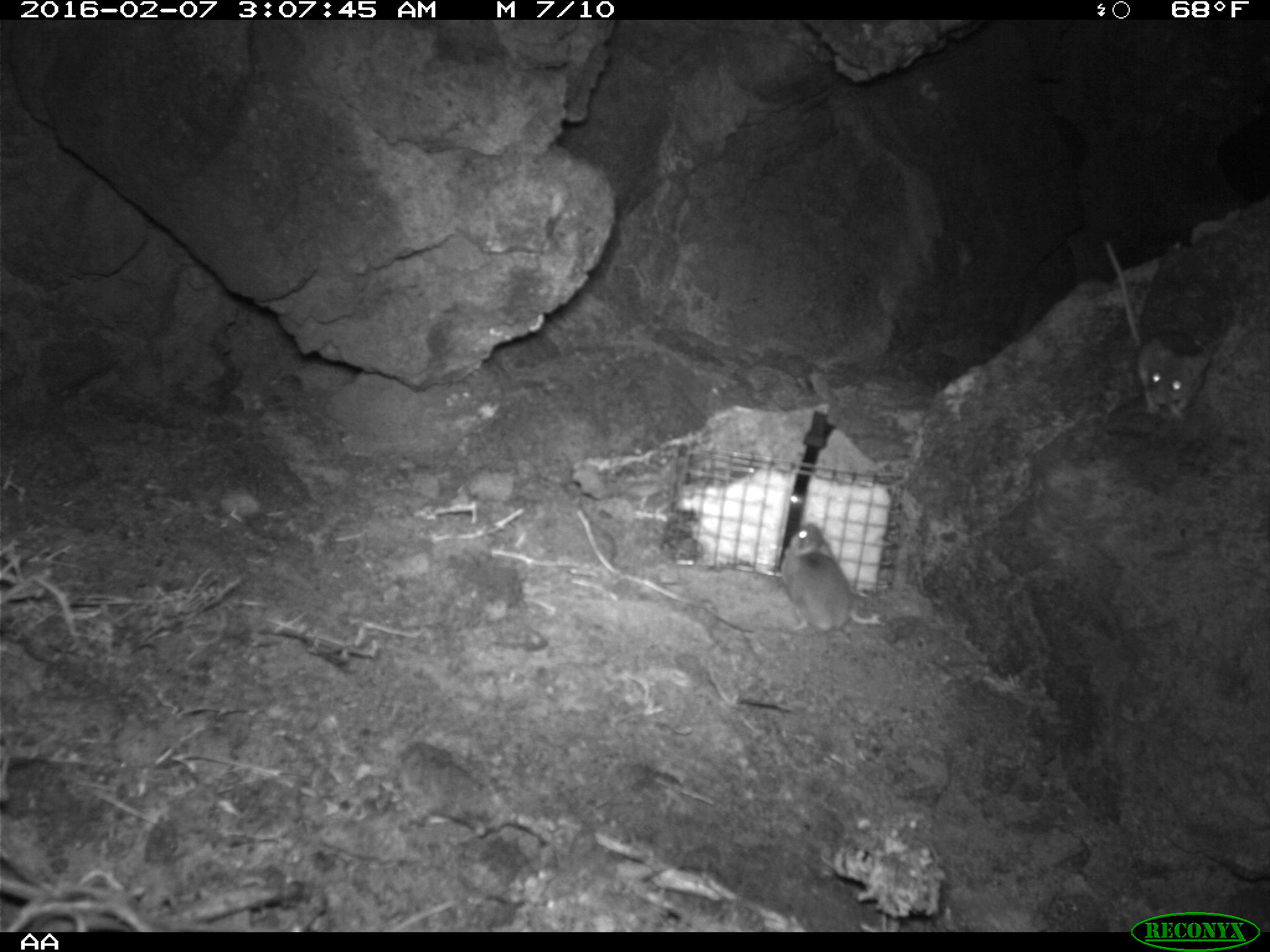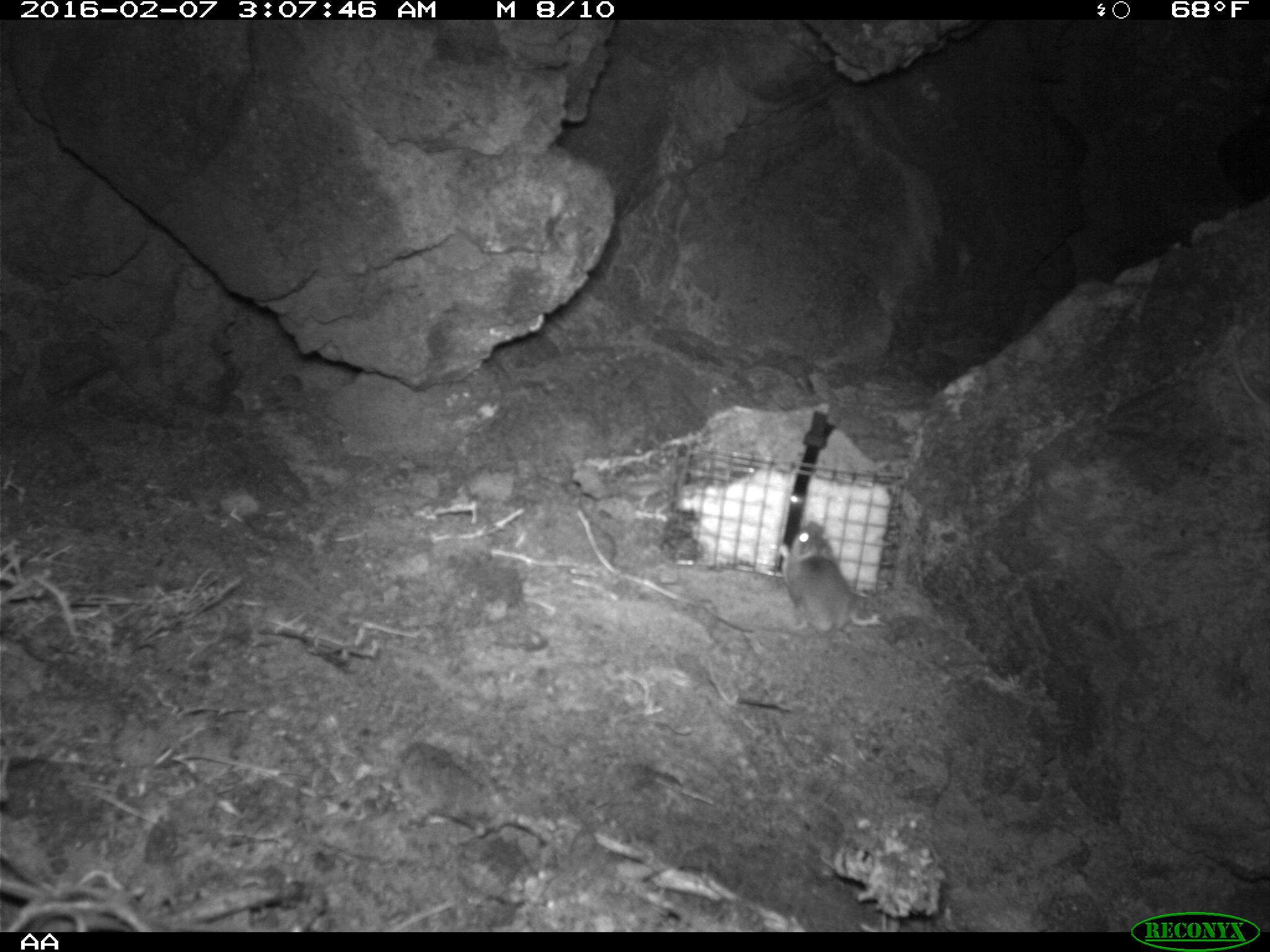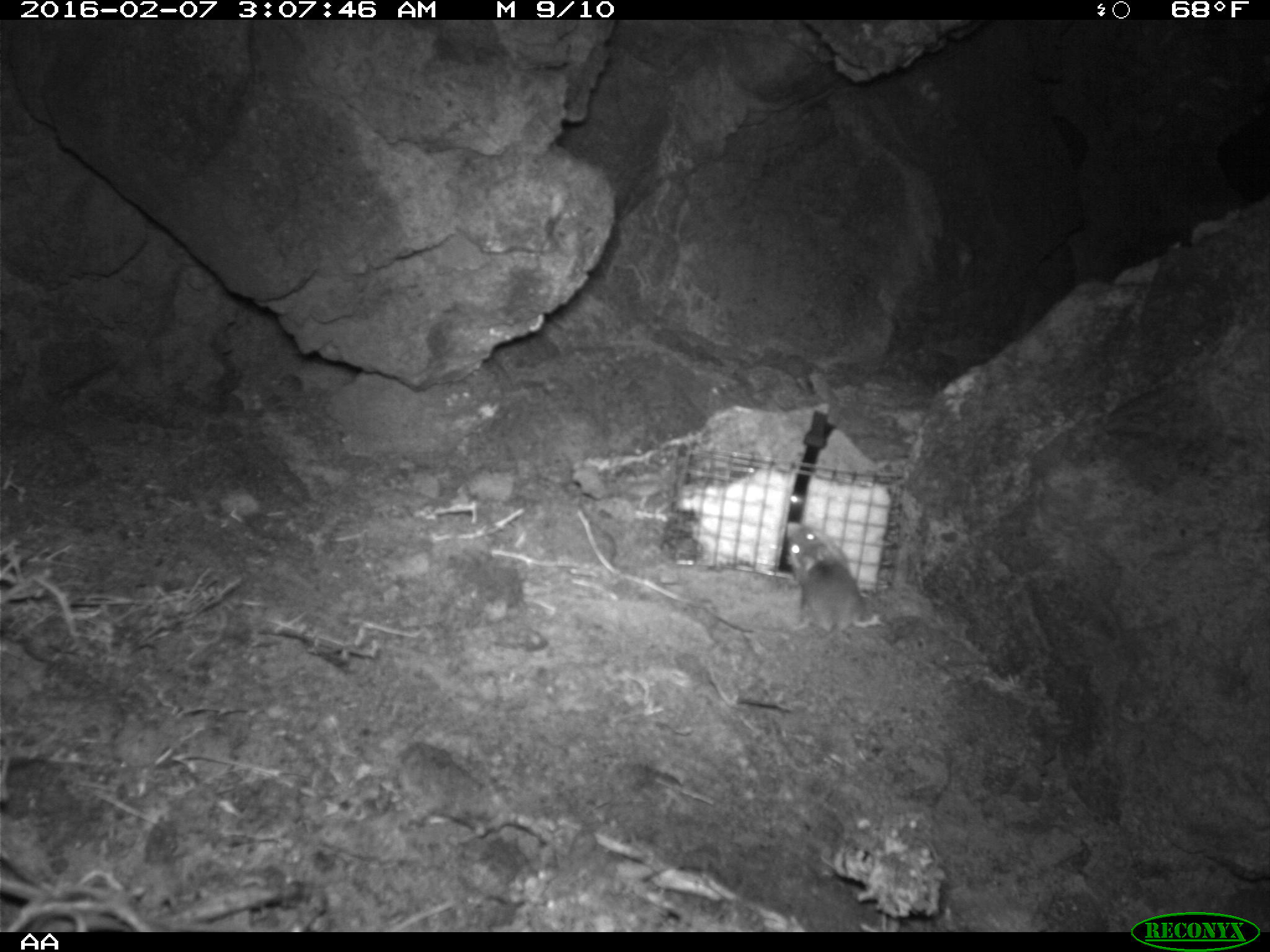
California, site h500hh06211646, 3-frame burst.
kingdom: Animalia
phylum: Chordata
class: Mammalia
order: Rodentia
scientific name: Rodentia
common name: rodent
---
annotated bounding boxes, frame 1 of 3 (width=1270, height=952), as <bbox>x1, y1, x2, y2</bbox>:
rodent: <bbox>1101, 238, 1210, 422</bbox>; <bbox>781, 522, 881, 632</bbox>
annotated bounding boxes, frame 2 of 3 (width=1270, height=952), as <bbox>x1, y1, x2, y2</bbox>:
rodent: <bbox>780, 521, 884, 627</bbox>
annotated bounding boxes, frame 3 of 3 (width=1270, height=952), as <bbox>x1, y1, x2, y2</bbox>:
rodent: <bbox>786, 517, 878, 640</bbox>